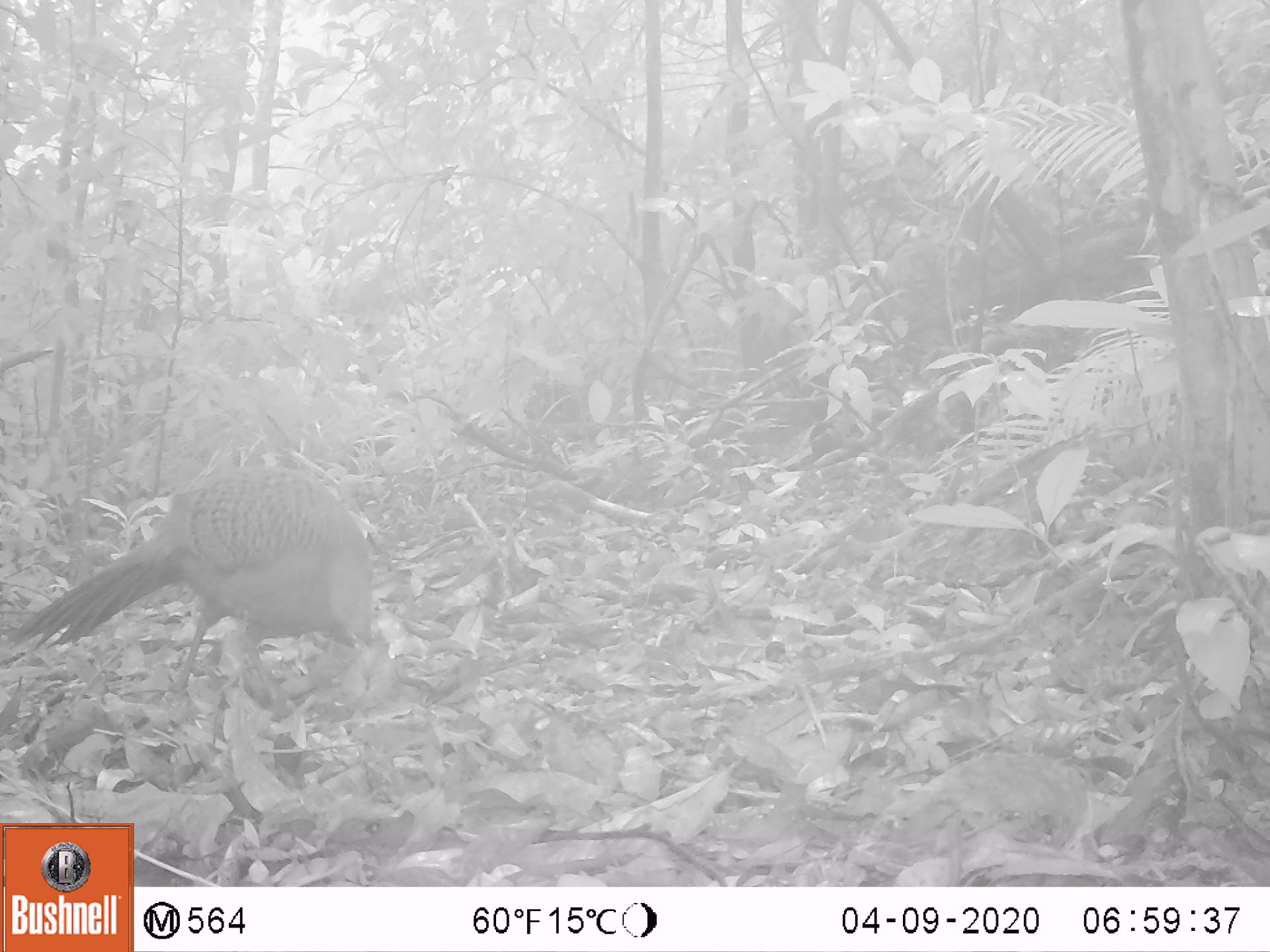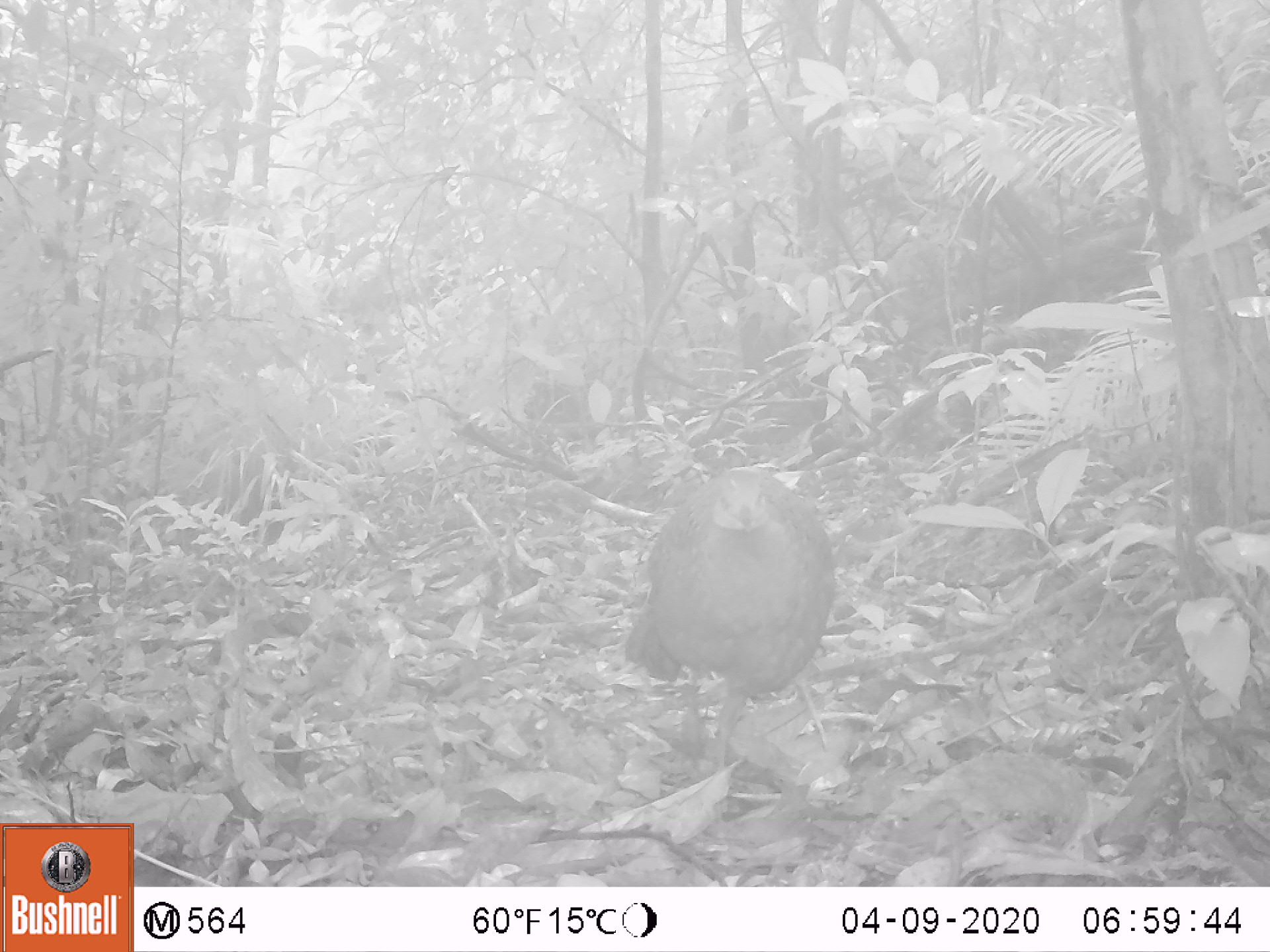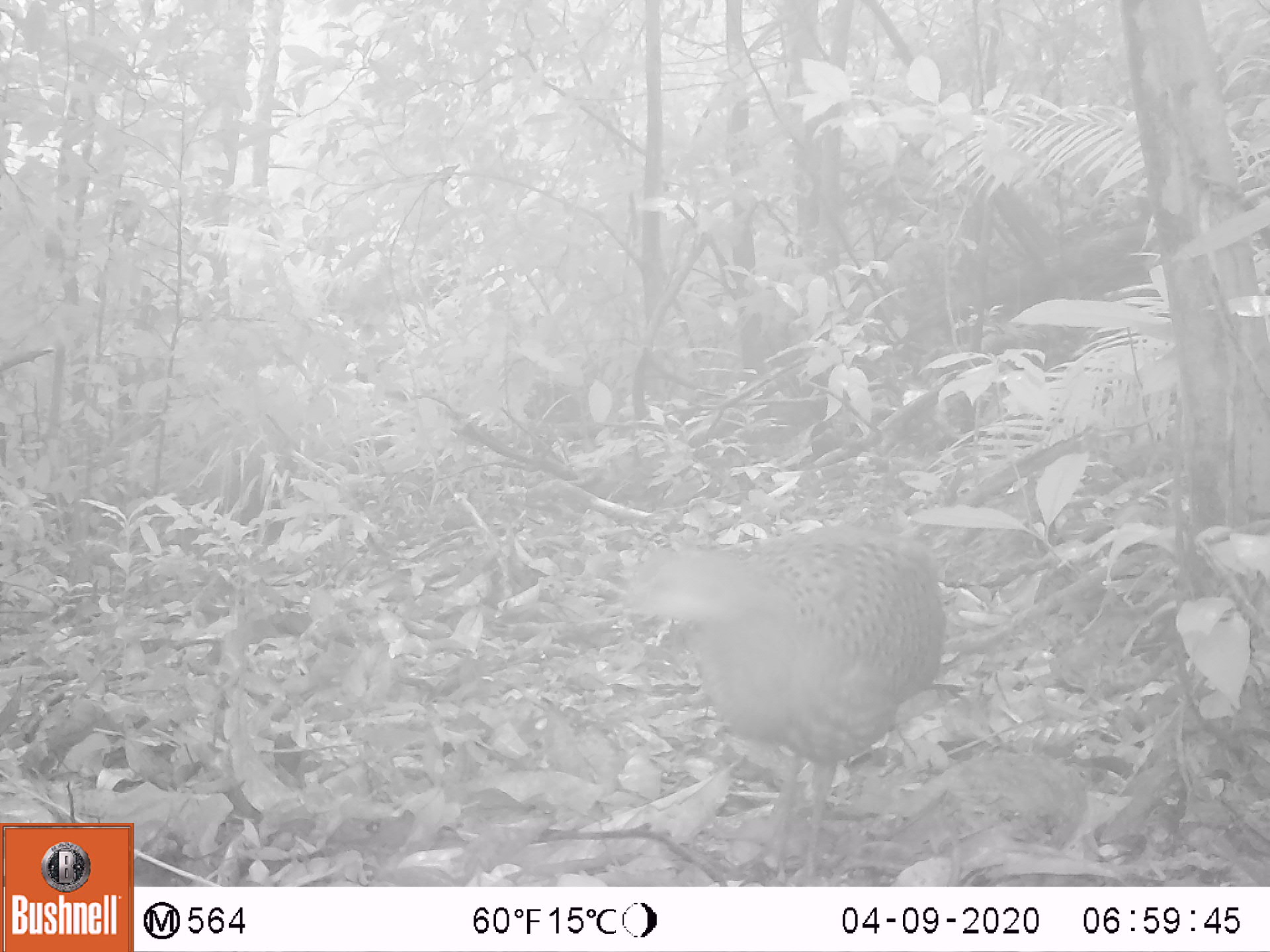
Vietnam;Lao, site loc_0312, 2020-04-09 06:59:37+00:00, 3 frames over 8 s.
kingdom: Animalia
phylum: Chordata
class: Aves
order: Galliformes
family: Phasianidae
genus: Polyplectron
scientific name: Polyplectron bicalcaratum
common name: gray peacock-pheasant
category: grey peacock pheasant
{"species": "grey peacock pheasant (gray peacock-pheasant) (Polyplectron bicalcaratum)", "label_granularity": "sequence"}